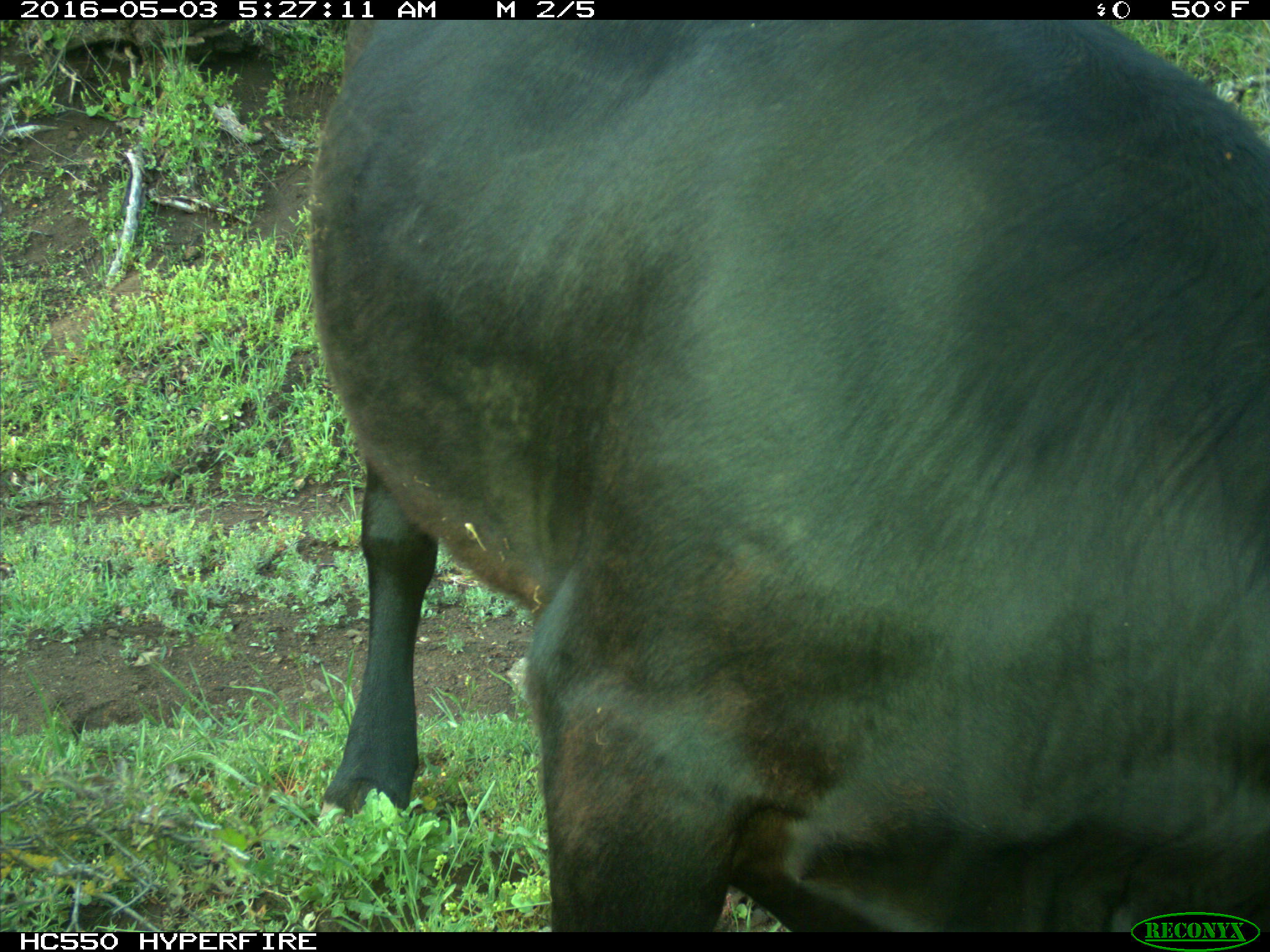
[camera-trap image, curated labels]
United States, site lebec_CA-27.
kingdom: Animalia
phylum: Chordata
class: Mammalia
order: Artiodactyla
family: Bovidae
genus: Bos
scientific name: Bos taurus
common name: domestic cow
Bos taurus (domestic cow).